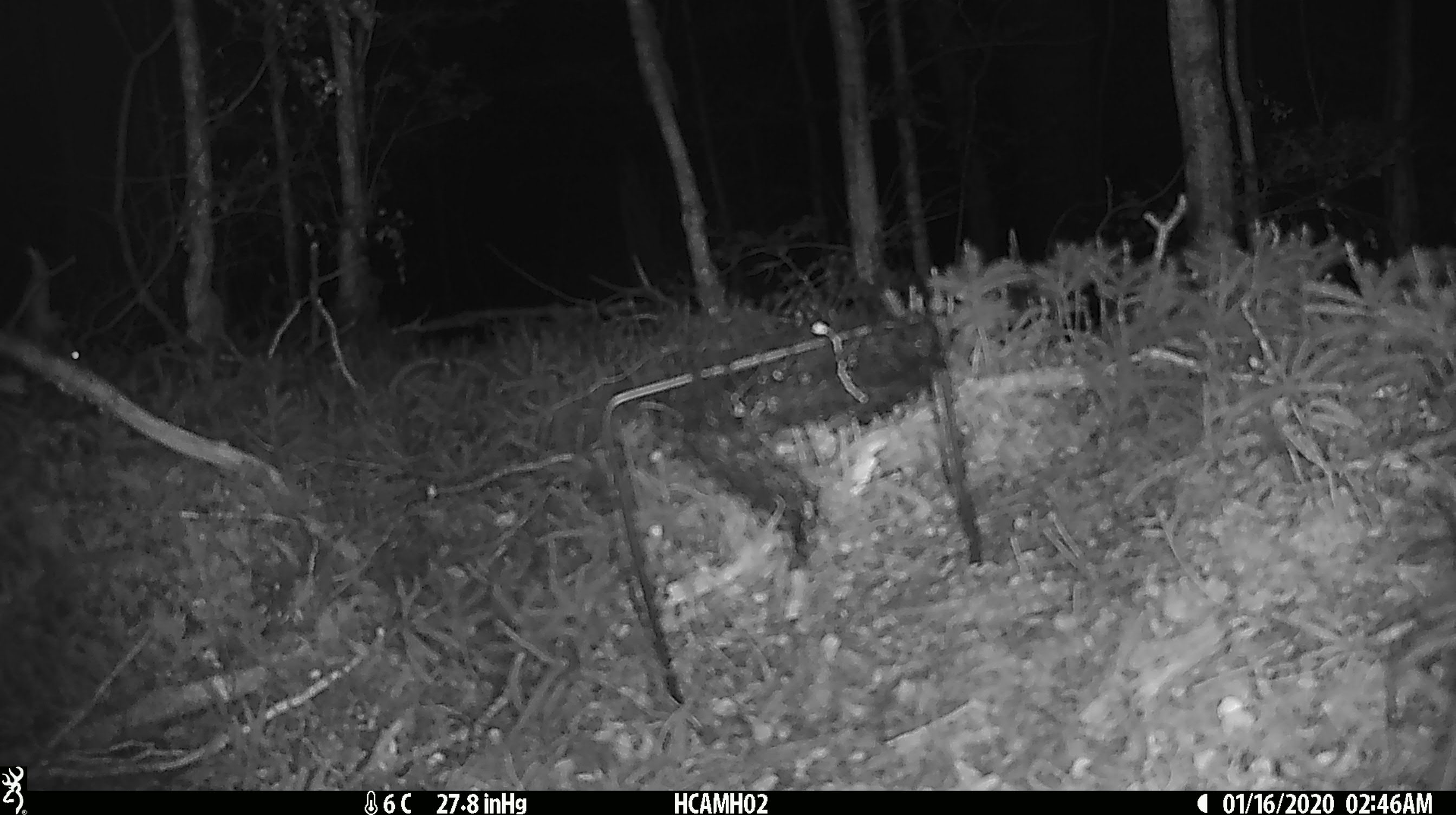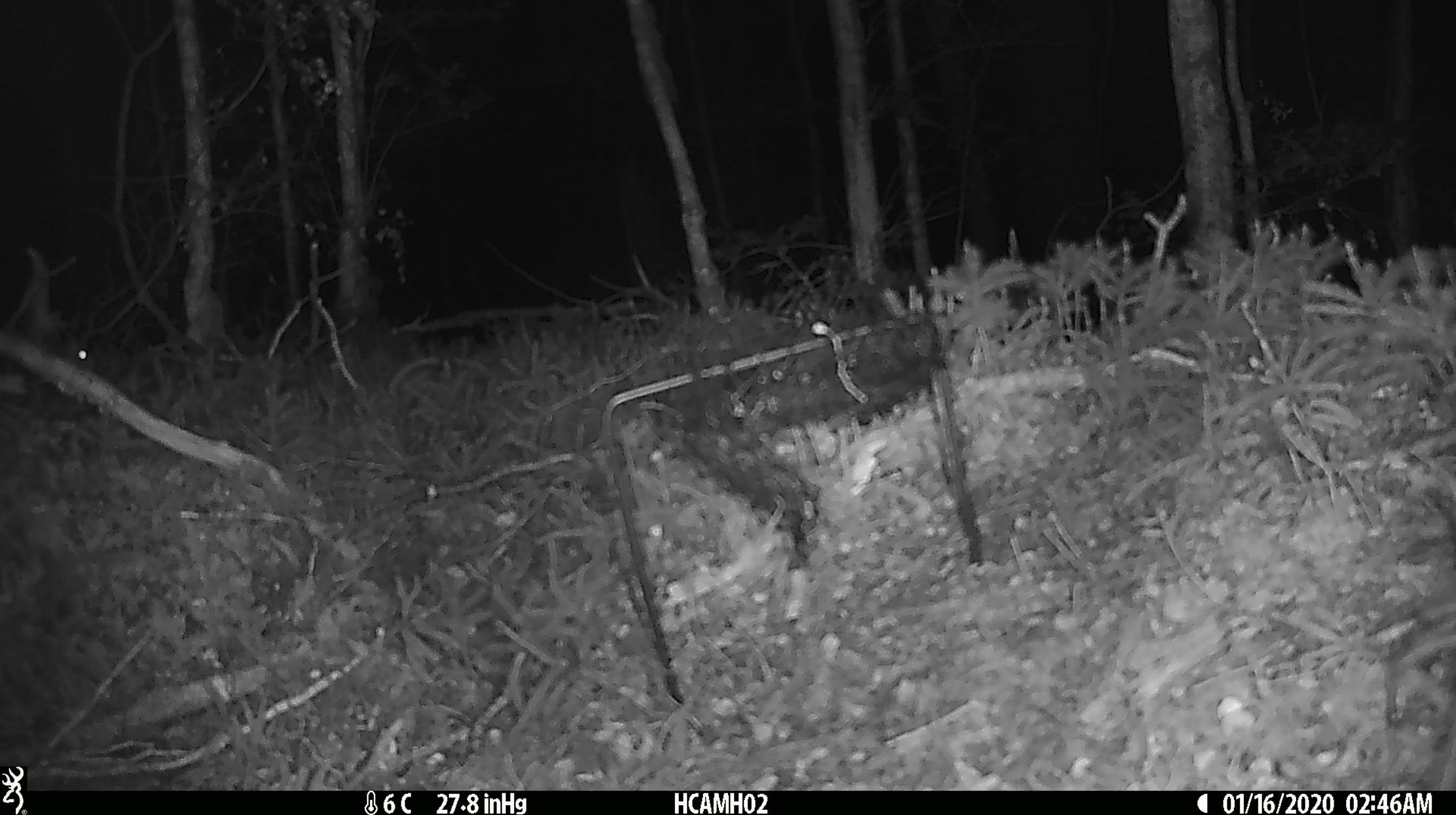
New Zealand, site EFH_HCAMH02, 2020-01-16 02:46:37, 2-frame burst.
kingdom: Animalia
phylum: Chordata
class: Mammalia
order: Rodentia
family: Muridae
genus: Mus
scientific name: Mus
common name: mouse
Mouse (Mus).